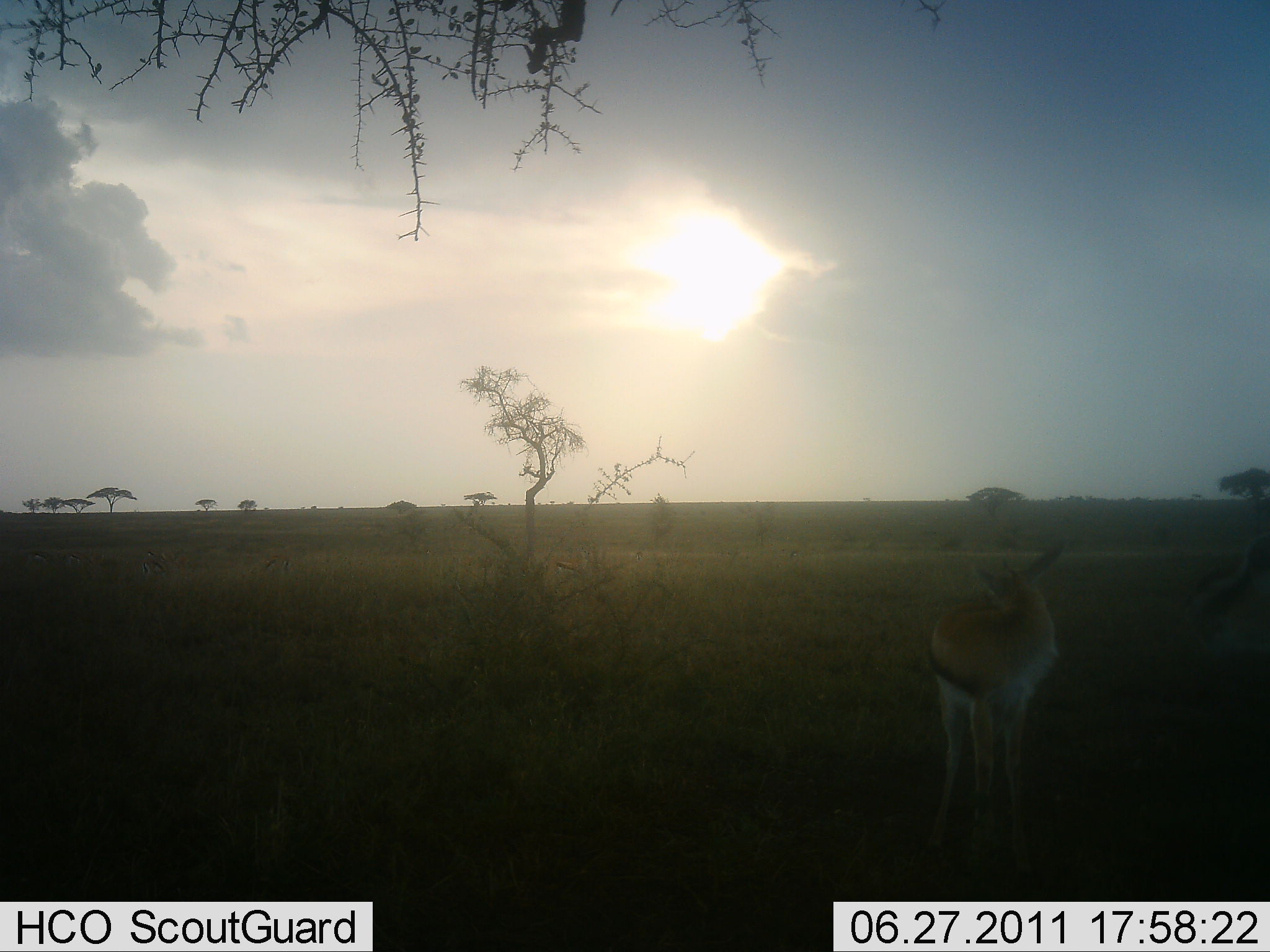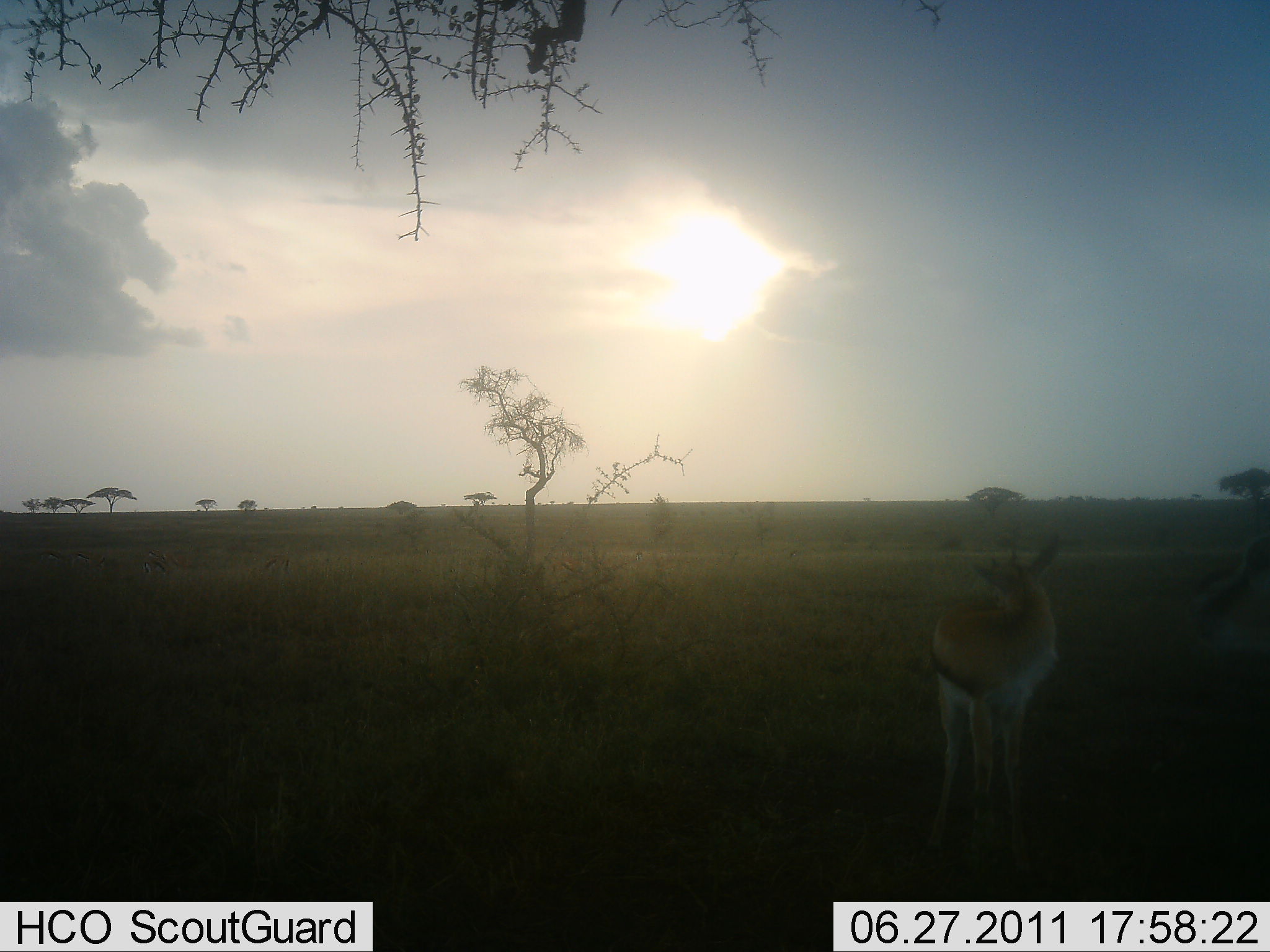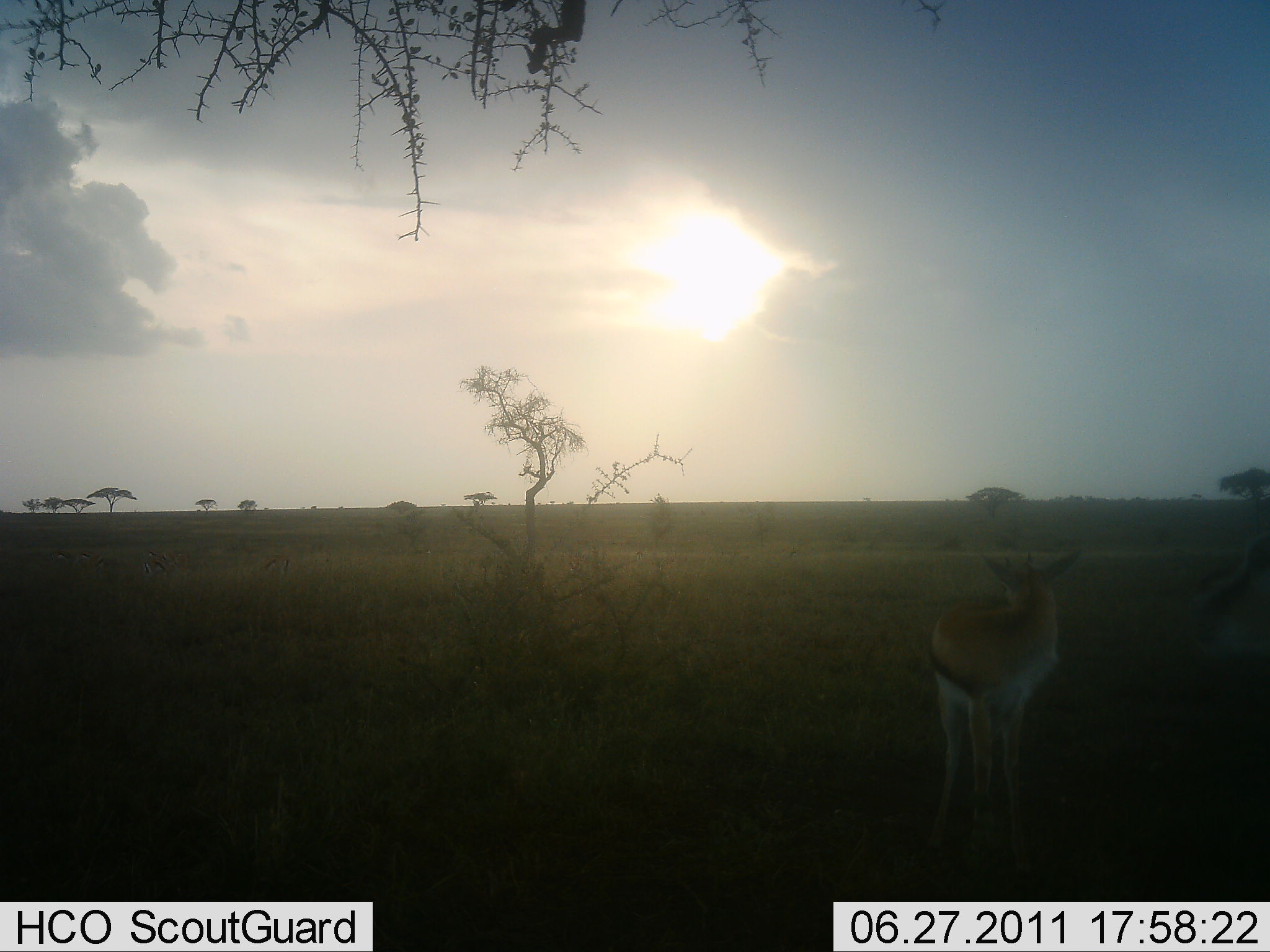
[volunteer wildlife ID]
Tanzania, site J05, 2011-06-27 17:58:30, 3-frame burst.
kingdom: Animalia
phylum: Chordata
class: Mammalia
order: Artiodactyla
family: Bovidae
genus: Eudorcas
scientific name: Eudorcas thomsonii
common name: thomson's gazelle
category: gazellethomsons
Gazellethomsons (thomson's gazelle) (Eudorcas thomsonii), count 2. Behavior (volunteer vote fractions): standing 100%, resting 0%, moving 0%, interacting 0%. Young present (vote fraction): 0%. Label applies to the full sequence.